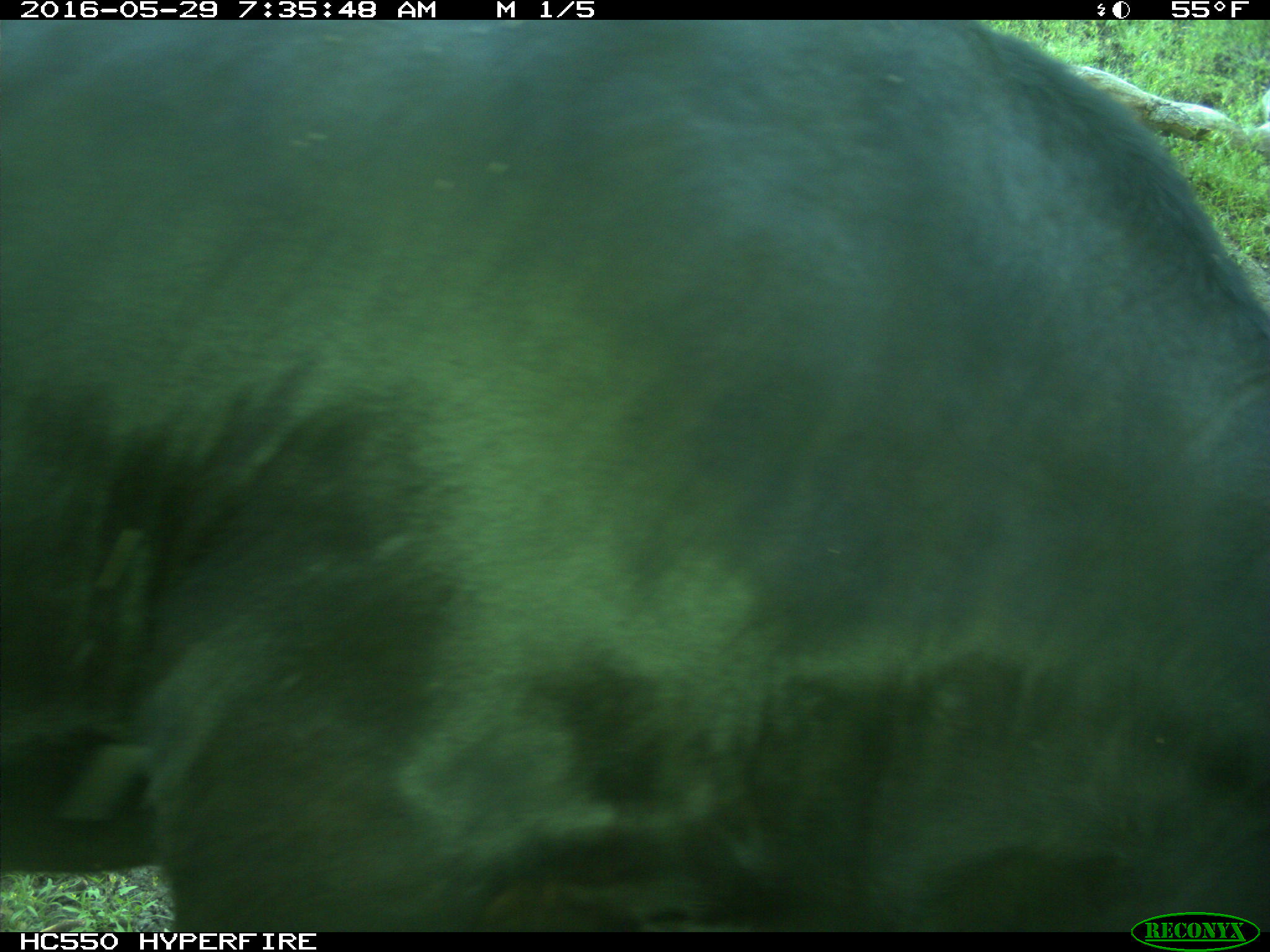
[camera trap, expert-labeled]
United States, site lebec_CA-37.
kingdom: Animalia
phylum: Chordata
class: Mammalia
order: Artiodactyla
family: Bovidae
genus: Bos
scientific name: Bos taurus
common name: domestic cow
Bos taurus (domestic cow).